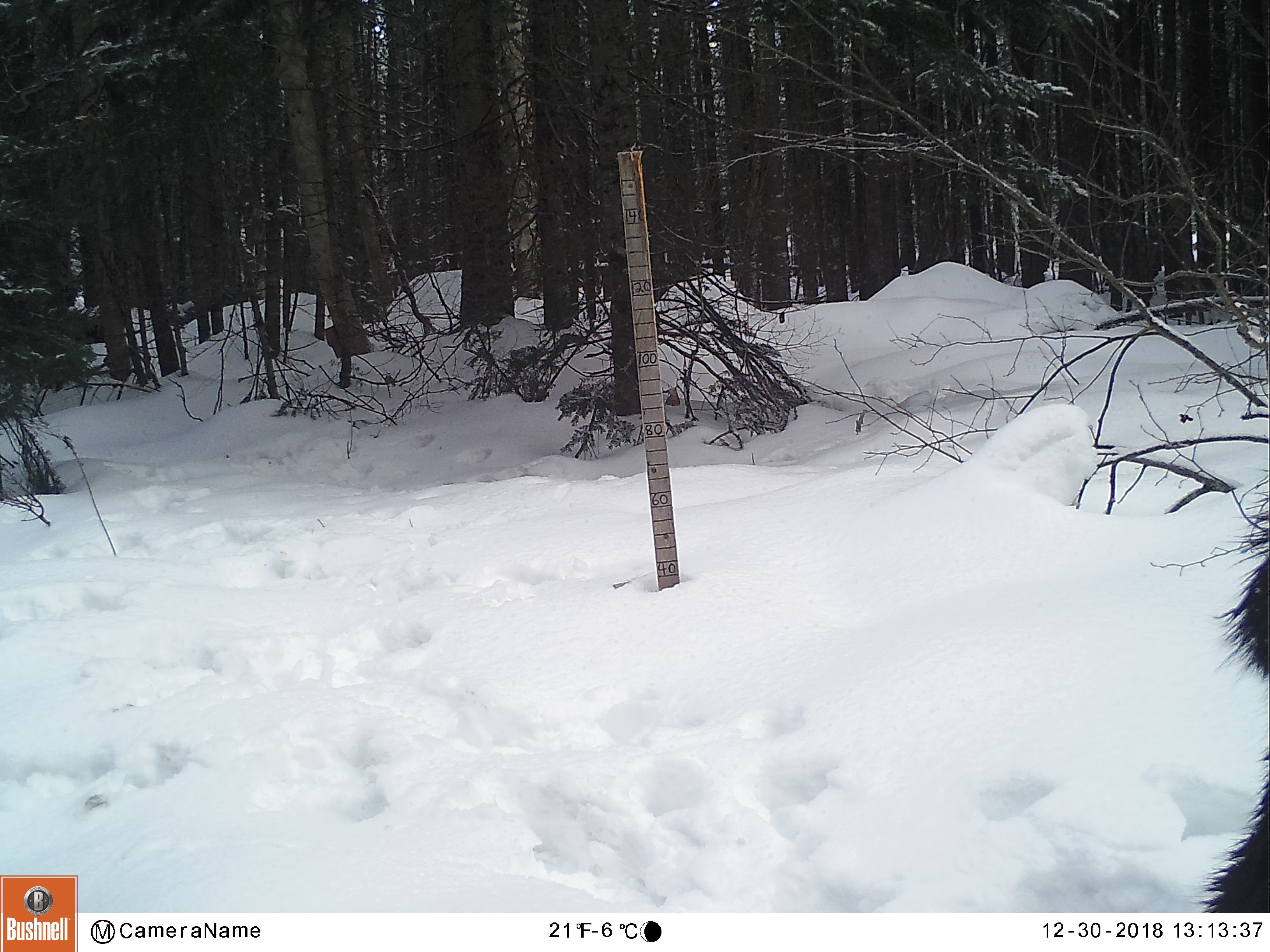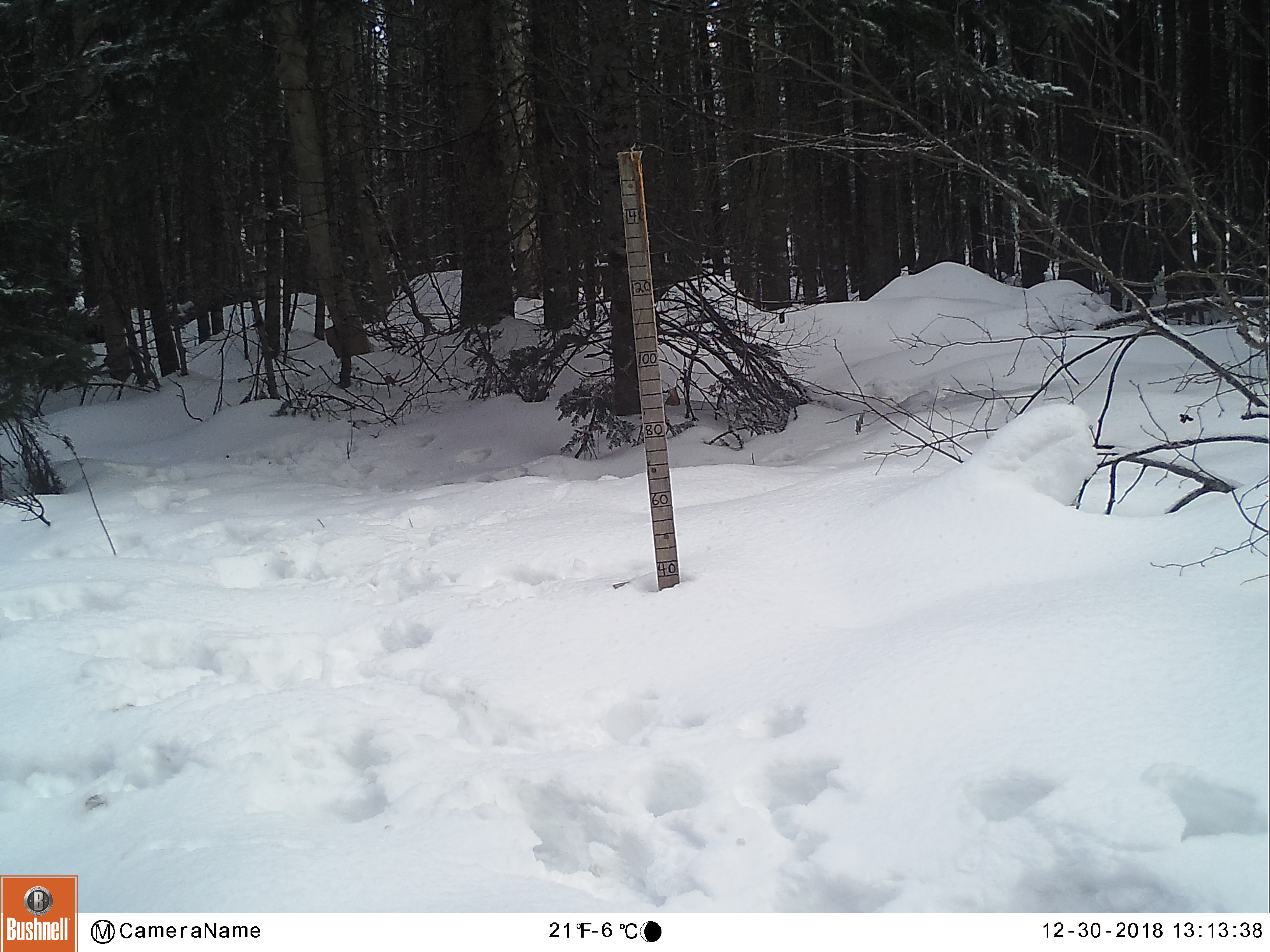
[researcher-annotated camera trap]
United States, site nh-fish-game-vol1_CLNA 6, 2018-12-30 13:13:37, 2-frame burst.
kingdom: Animalia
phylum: Chordata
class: Mammalia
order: Artiodactyla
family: Cervidae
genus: Alces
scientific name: Alces alces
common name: moose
Moose (Alces alces).